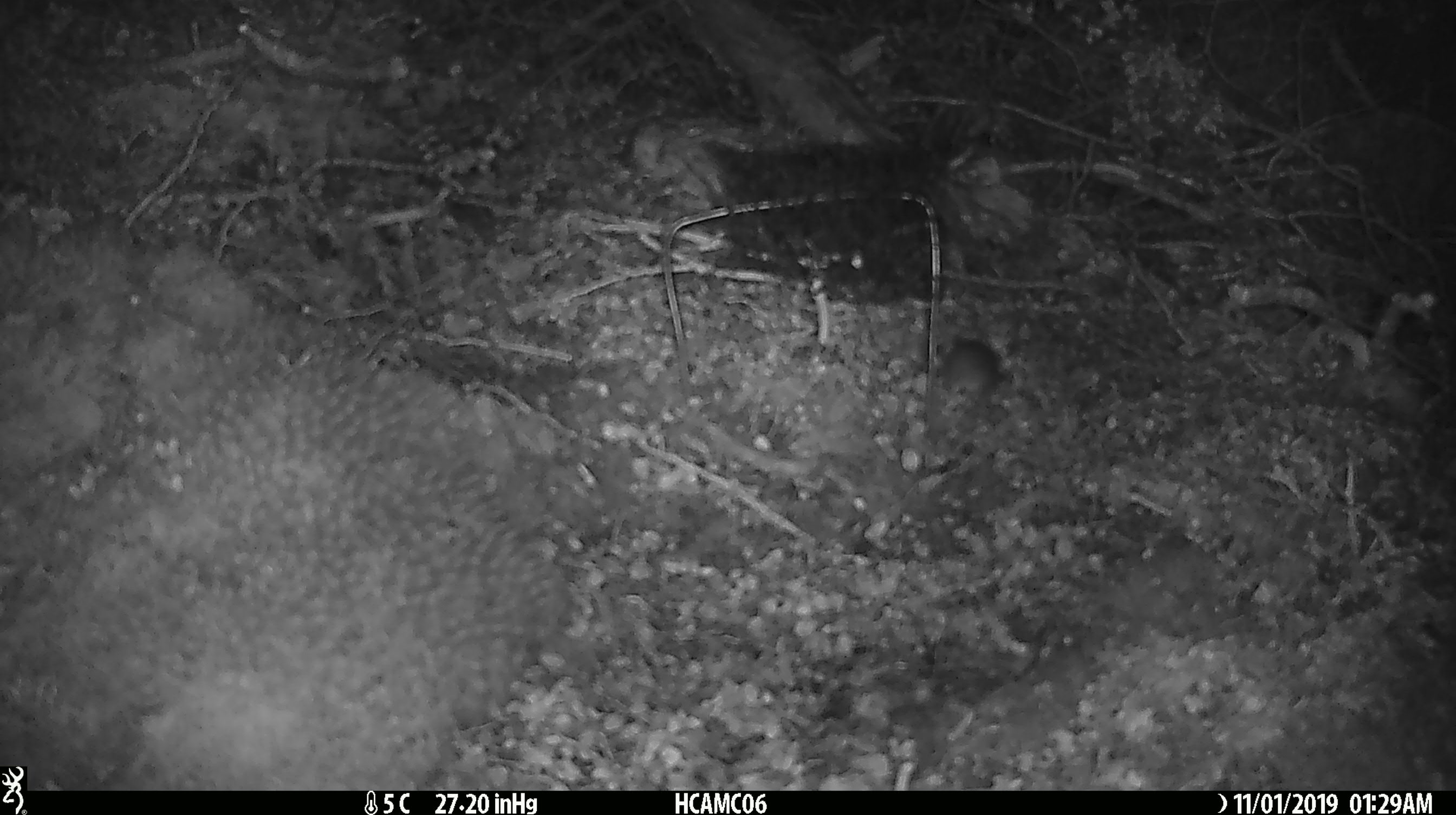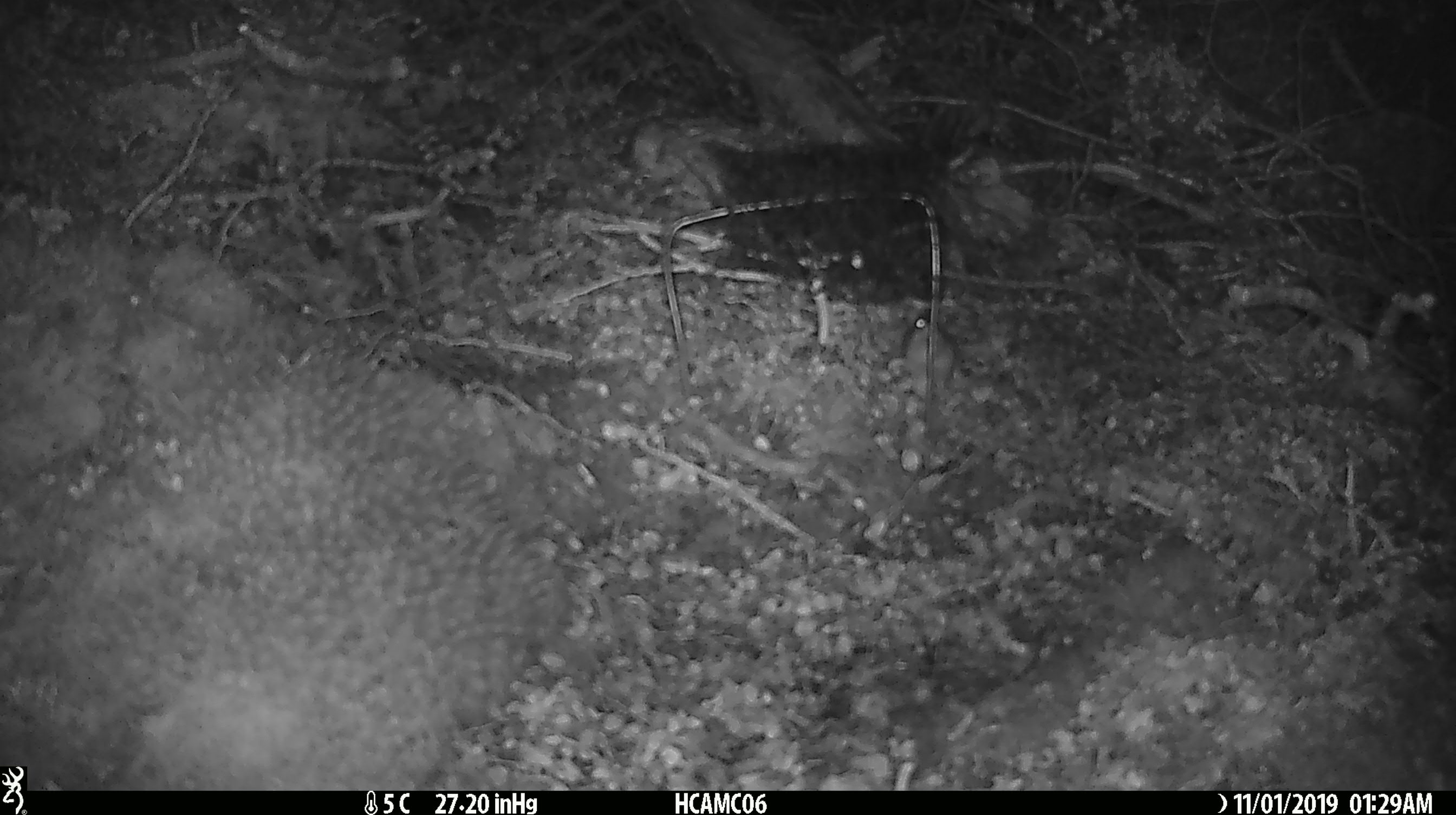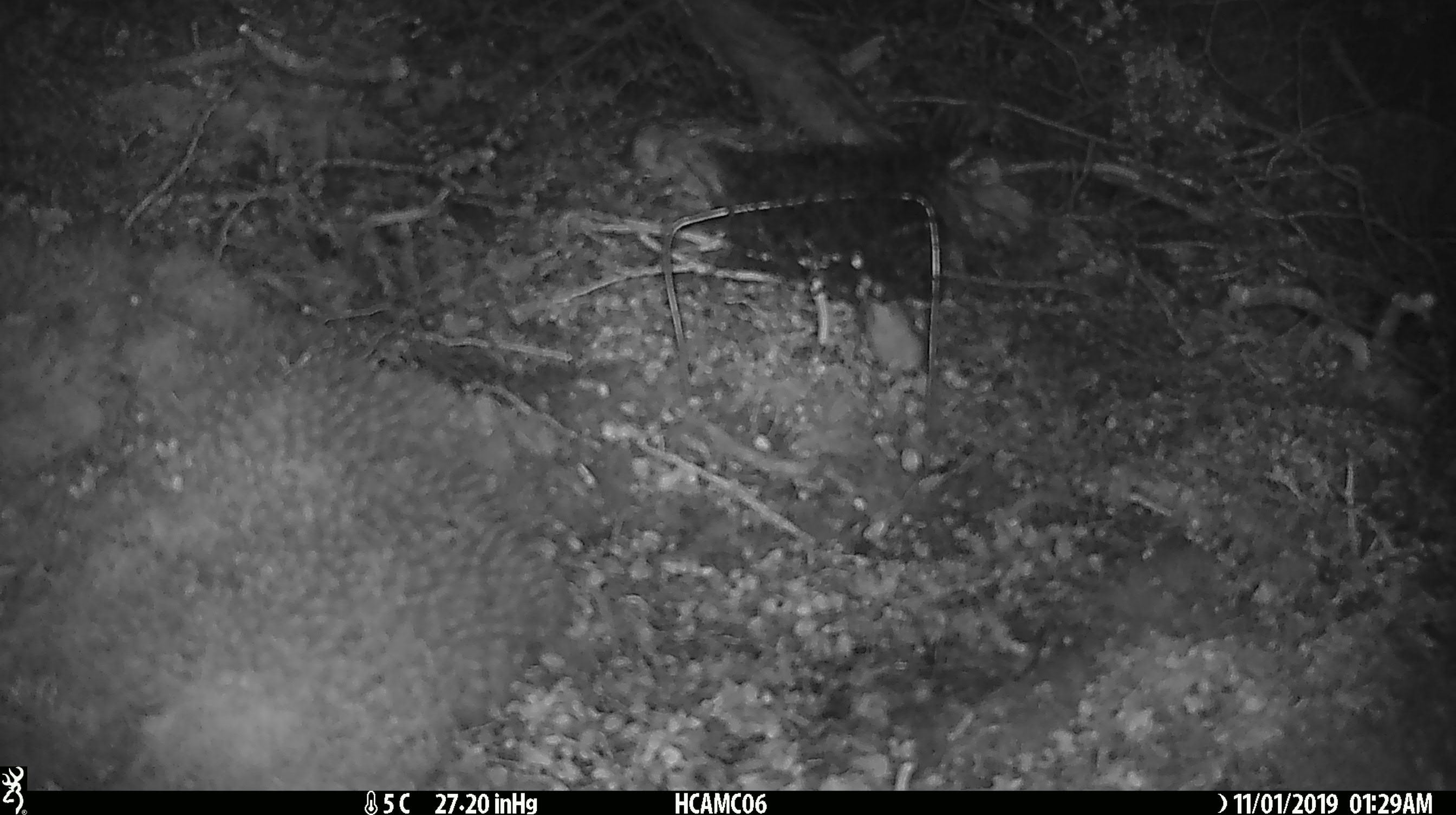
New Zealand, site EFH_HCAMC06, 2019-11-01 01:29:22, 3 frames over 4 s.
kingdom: Animalia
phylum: Chordata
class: Mammalia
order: Rodentia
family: Muridae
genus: Mus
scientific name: Mus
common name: mouse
Mouse (Mus).